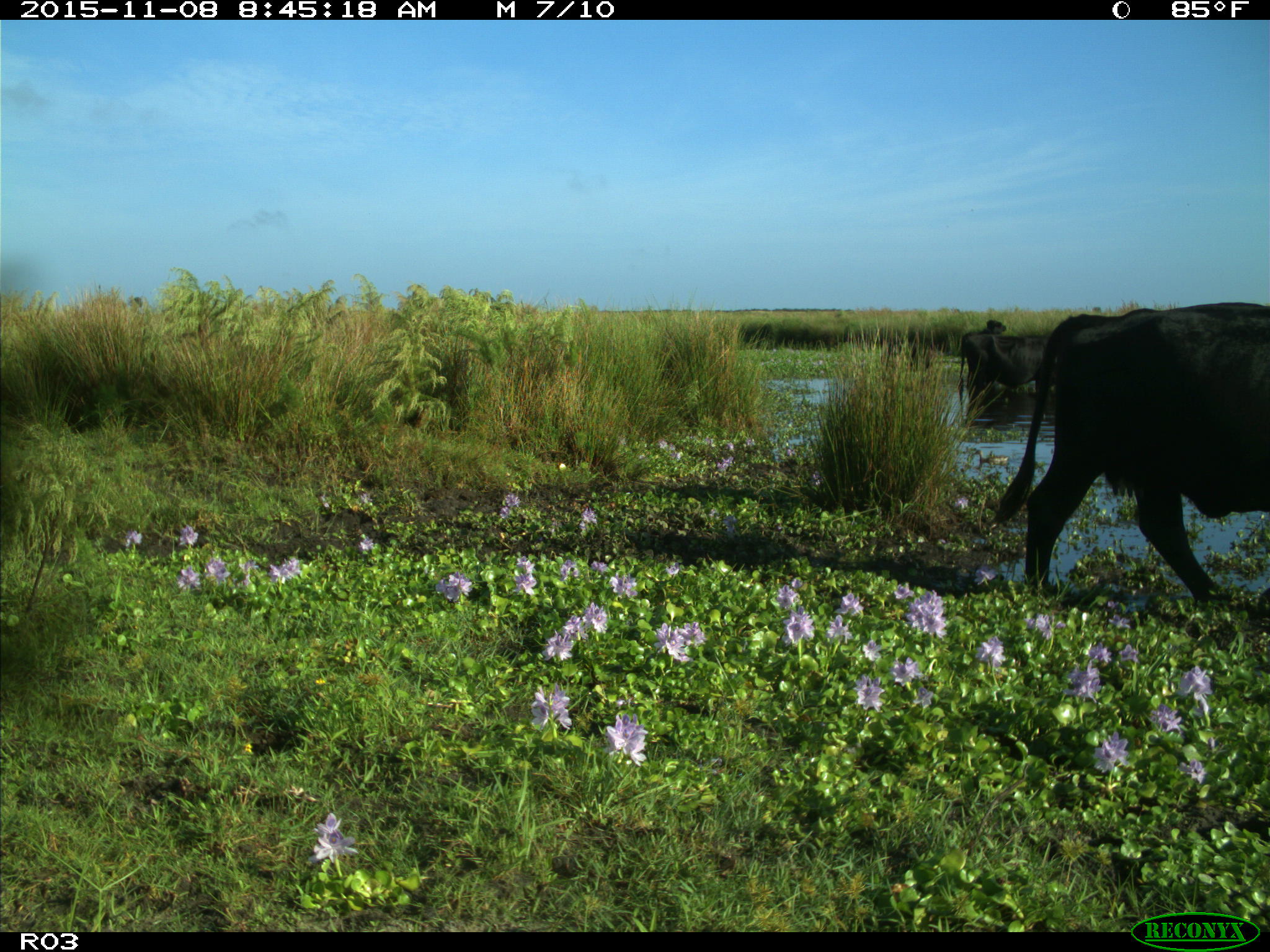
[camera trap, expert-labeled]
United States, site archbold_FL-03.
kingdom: Animalia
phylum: Chordata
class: Mammalia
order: Artiodactyla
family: Bovidae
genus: Bos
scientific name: Bos taurus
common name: domestic cow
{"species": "Bos taurus (domestic cow)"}